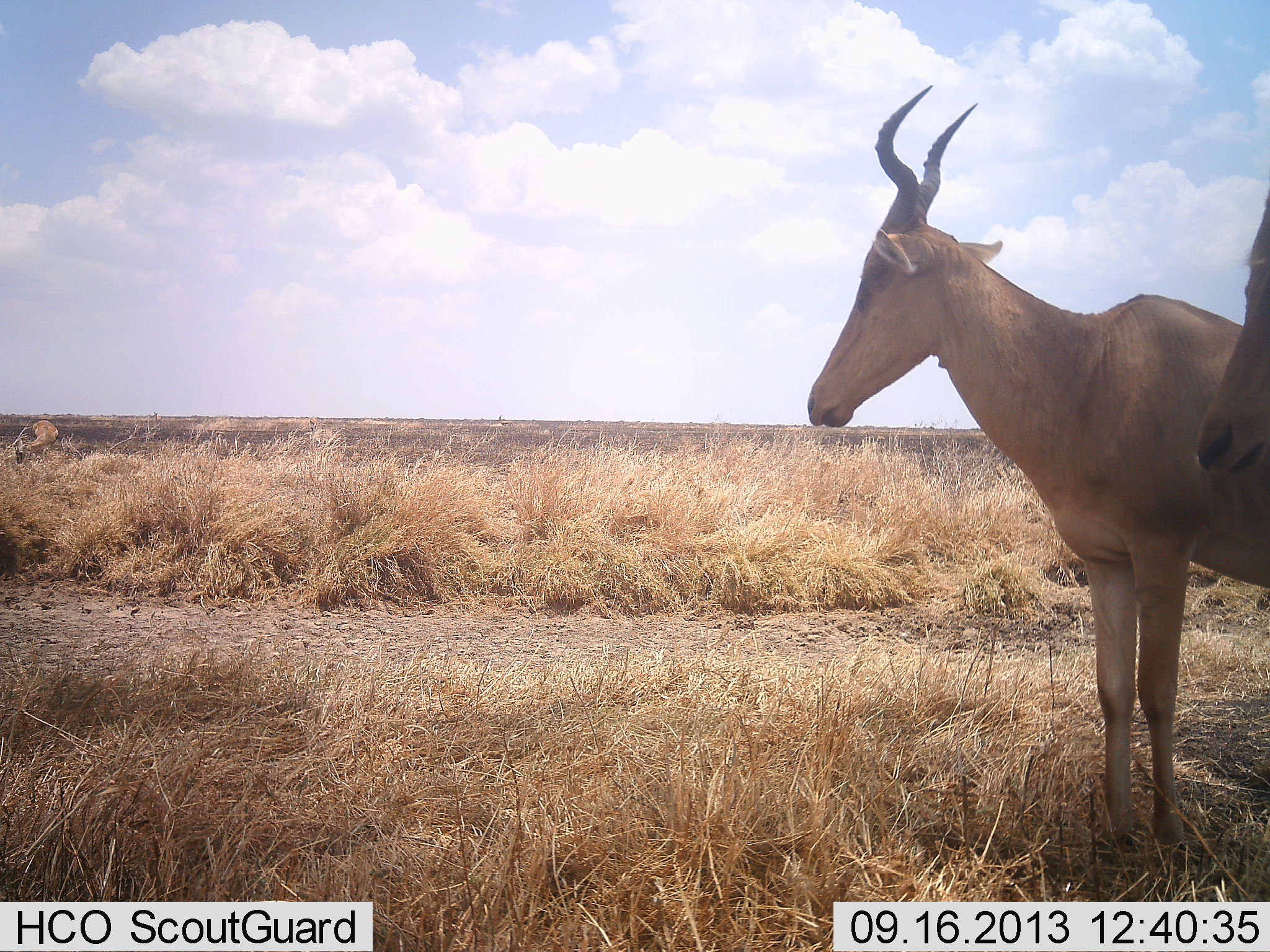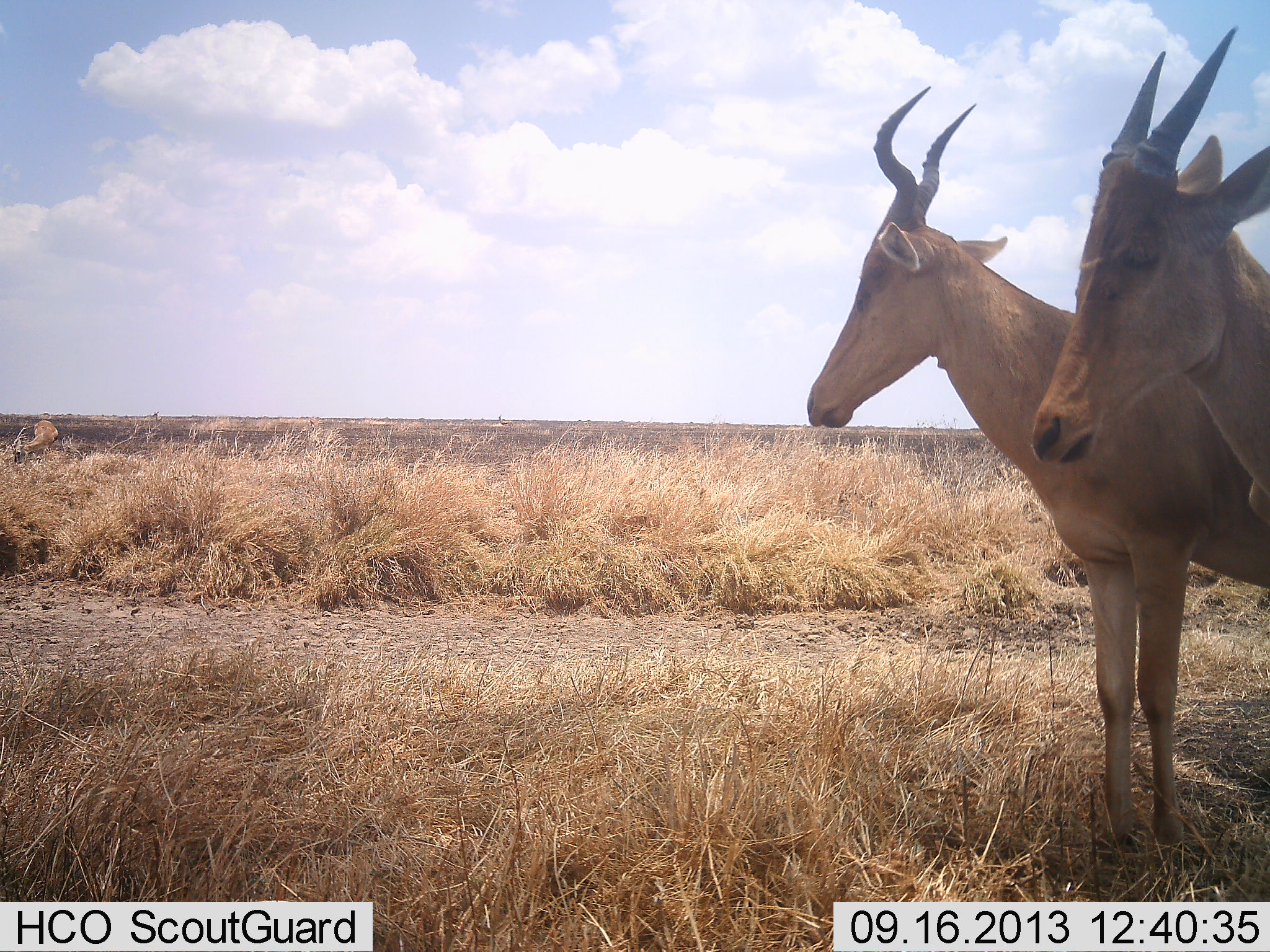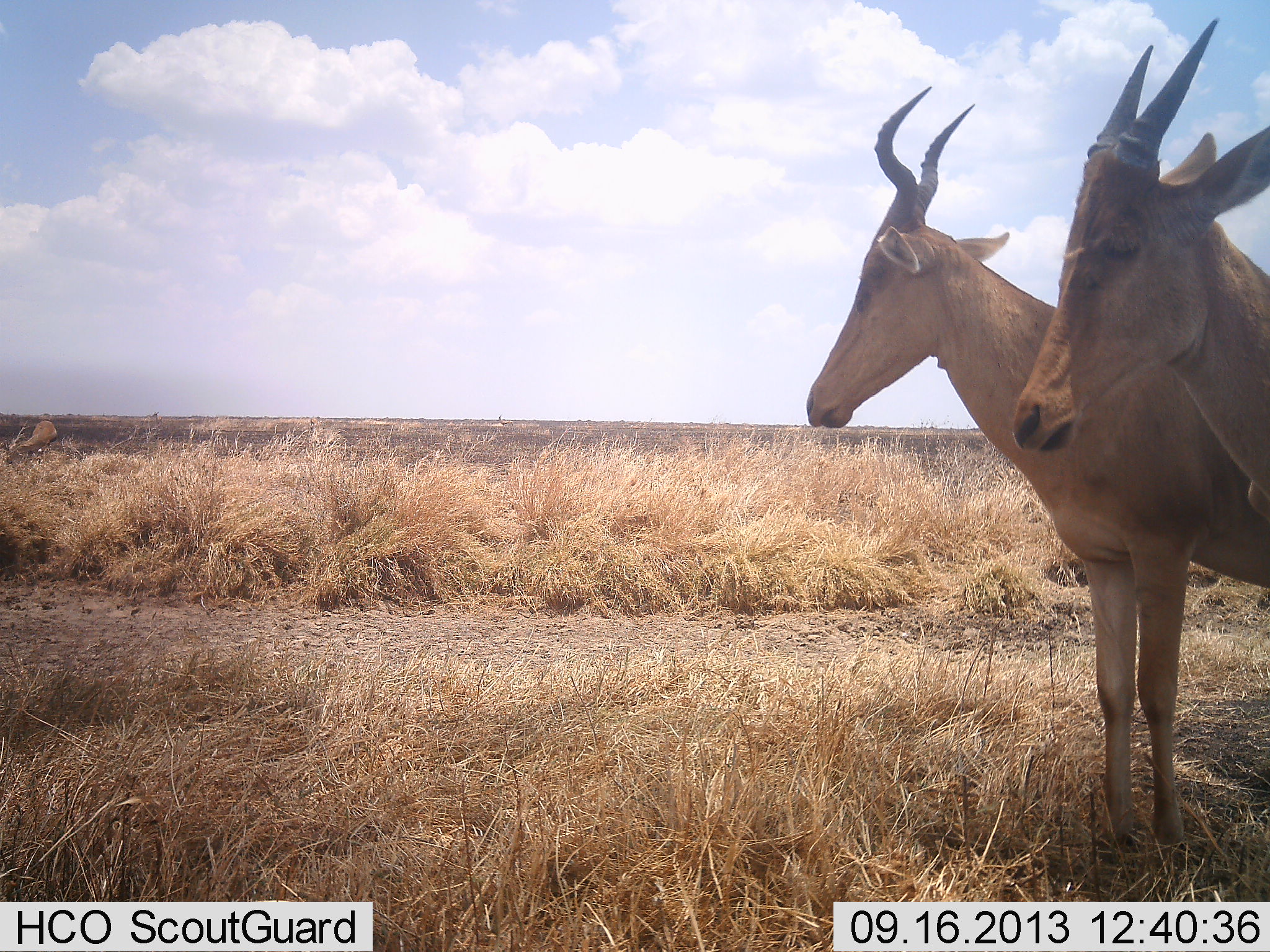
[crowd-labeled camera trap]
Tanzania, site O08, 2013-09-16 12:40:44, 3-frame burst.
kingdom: Animalia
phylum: Chordata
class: Mammalia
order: Artiodactyla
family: Bovidae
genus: Alcelaphus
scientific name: Alcelaphus buselaphus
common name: hartebeest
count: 2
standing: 100%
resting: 0%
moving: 58%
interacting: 0%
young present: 0%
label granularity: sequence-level